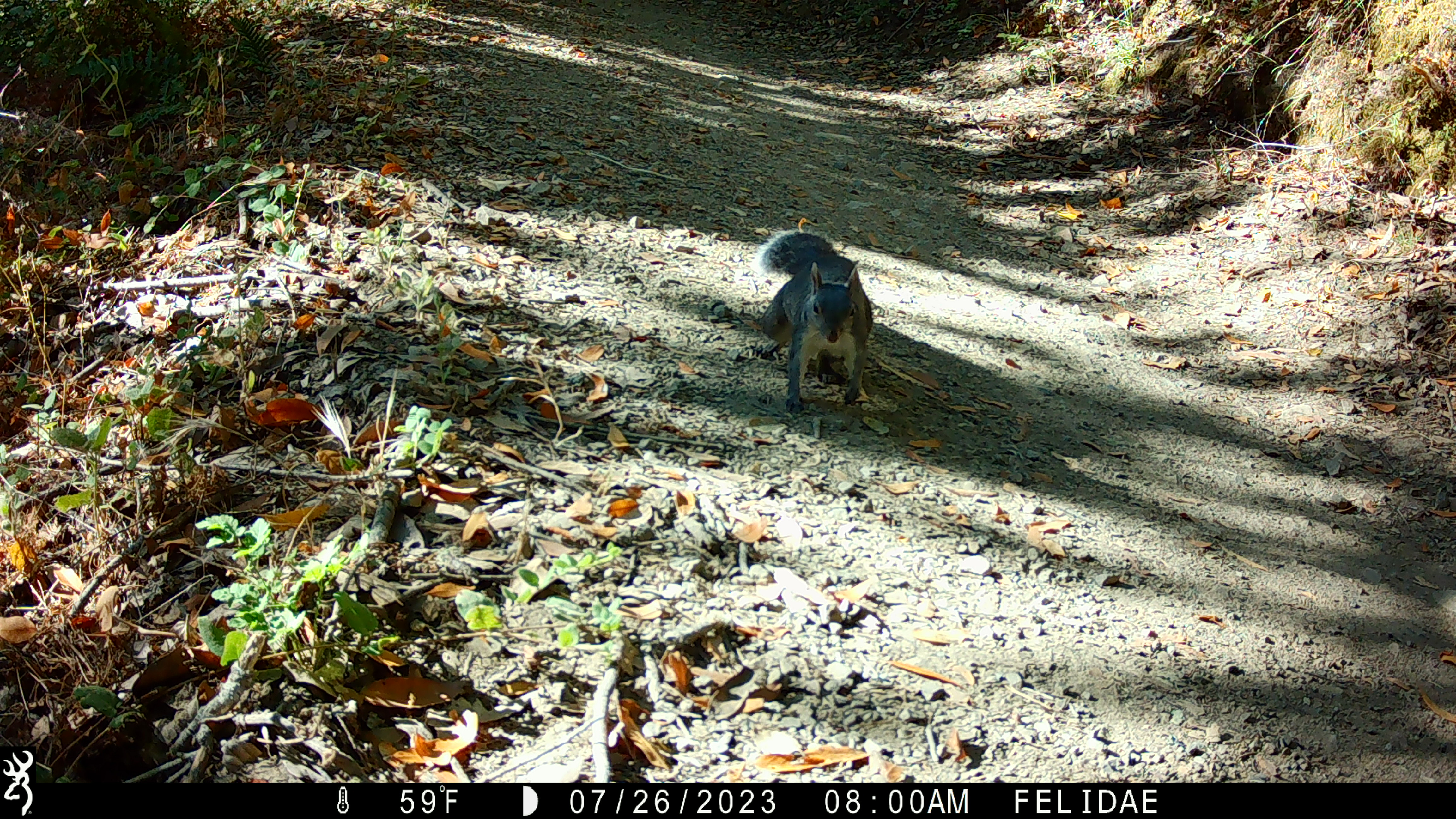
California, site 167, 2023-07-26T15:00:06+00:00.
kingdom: Animalia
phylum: Chordata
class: Mammalia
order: Rodentia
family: Sciuridae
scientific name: Sciuridae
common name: squirrel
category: unknown squirrel